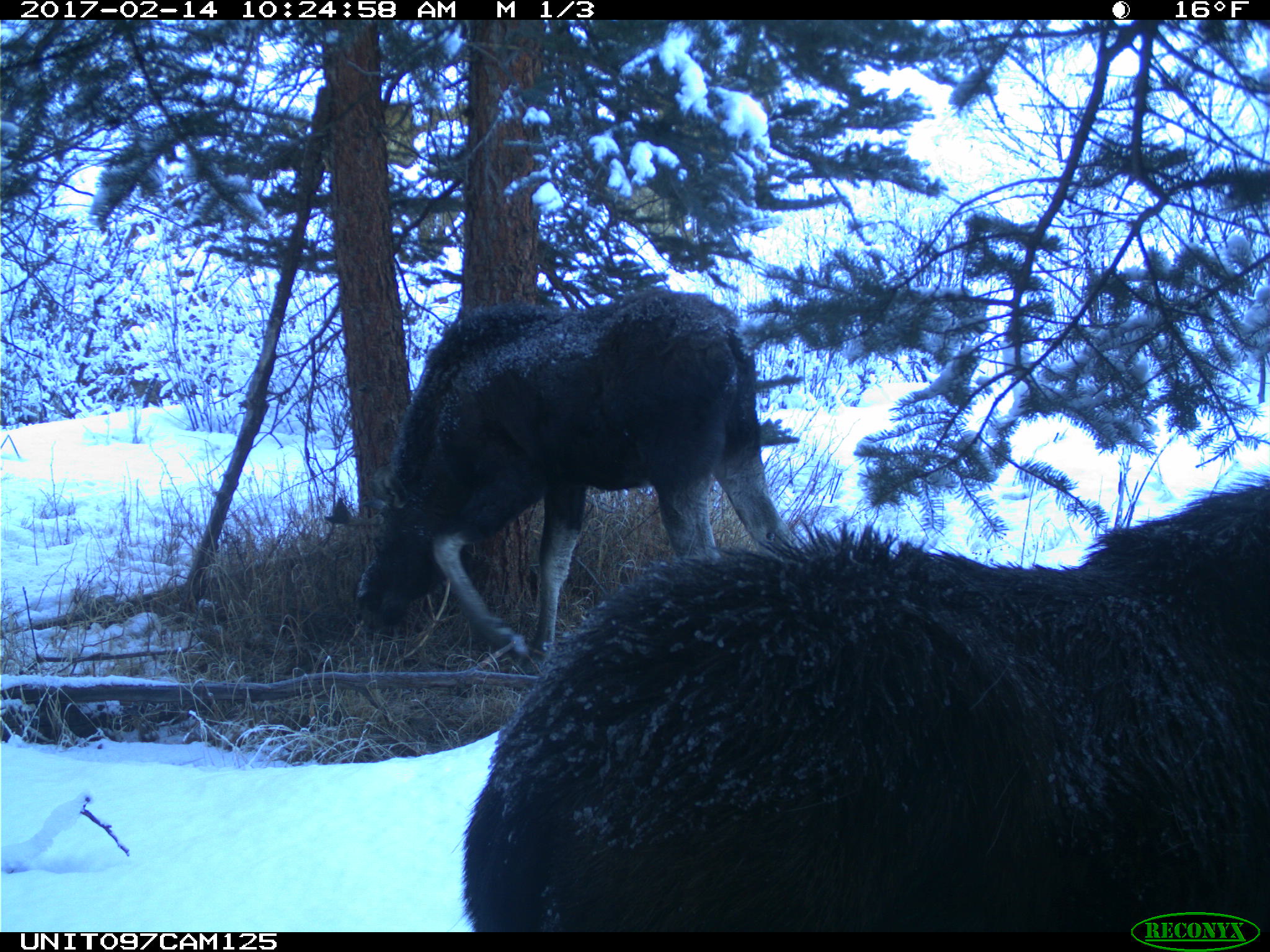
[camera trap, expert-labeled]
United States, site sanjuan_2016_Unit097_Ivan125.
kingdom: Animalia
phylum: Chordata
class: Mammalia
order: Artiodactyla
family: Cervidae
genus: Alces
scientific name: Alces alces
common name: moose